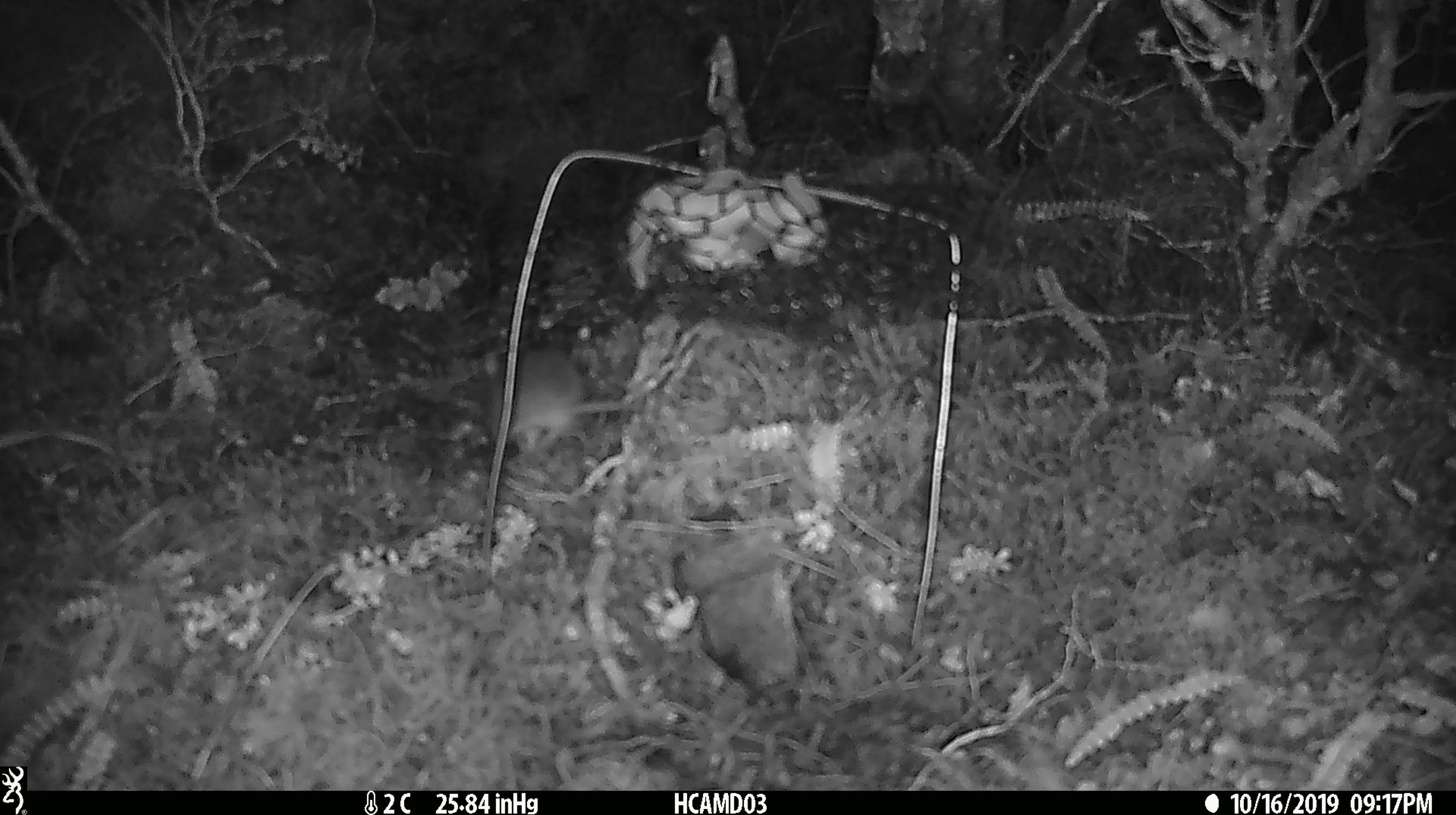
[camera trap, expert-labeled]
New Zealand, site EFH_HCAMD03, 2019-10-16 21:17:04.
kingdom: Animalia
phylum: Chordata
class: Mammalia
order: Rodentia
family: Muridae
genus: Mus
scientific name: Mus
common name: mouse